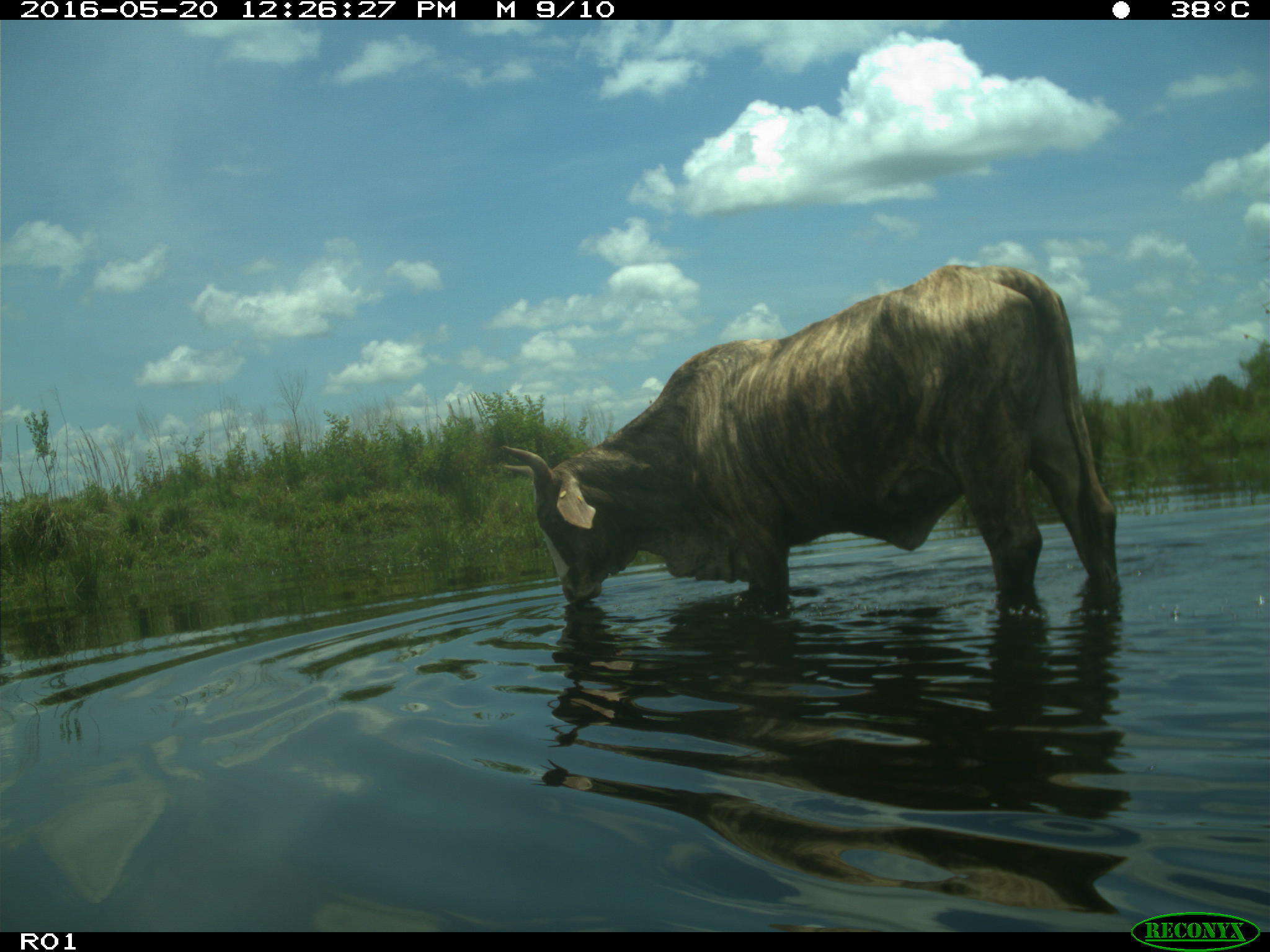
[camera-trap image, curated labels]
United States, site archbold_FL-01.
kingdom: Animalia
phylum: Chordata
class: Mammalia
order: Artiodactyla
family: Bovidae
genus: Bos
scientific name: Bos taurus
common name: domestic cow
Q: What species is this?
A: Bos taurus (domestic cow).